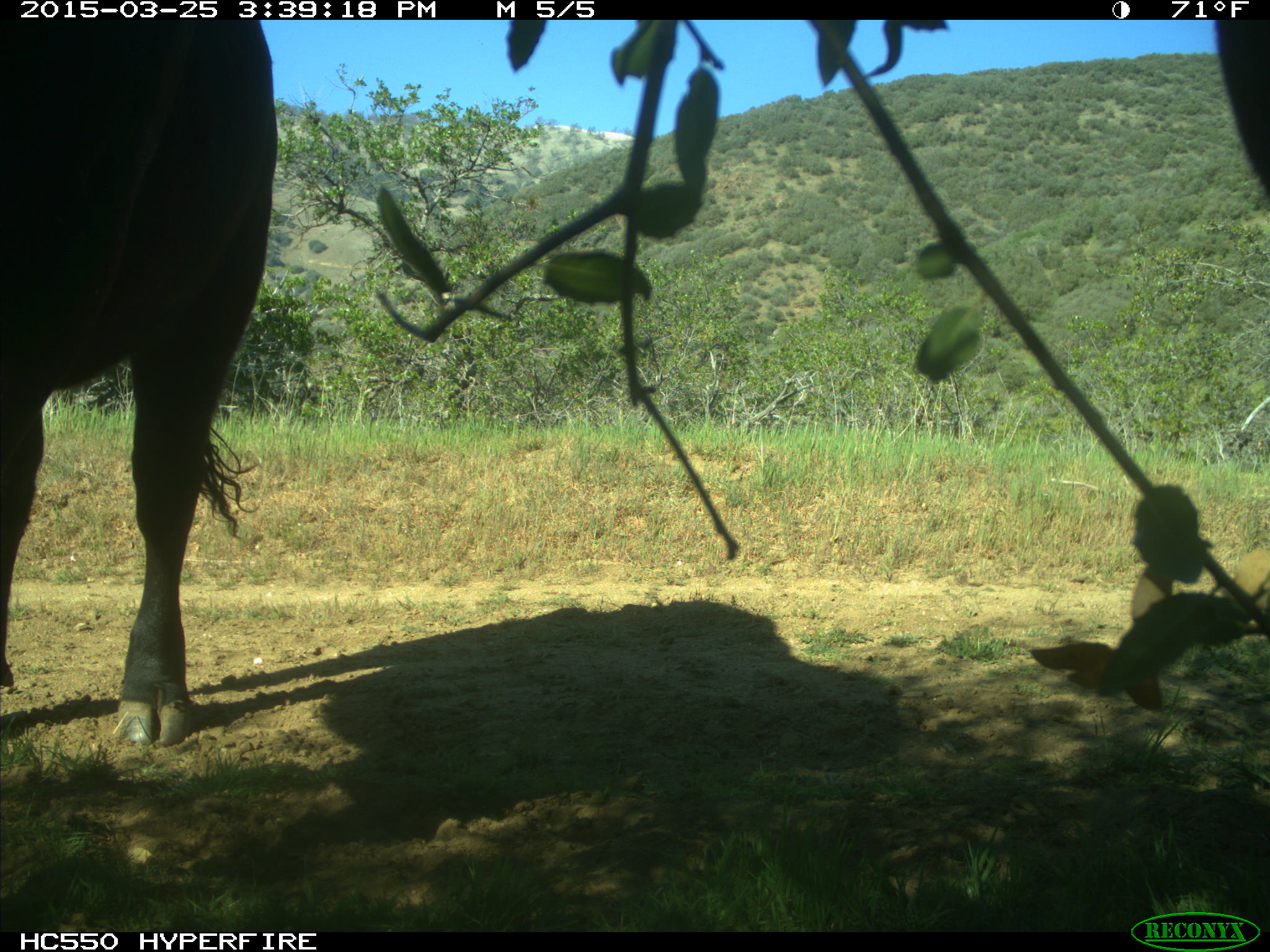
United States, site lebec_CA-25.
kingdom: Animalia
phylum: Chordata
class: Mammalia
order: Artiodactyla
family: Bovidae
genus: Bos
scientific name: Bos taurus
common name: domestic cow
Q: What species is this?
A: Bos taurus (domestic cow).